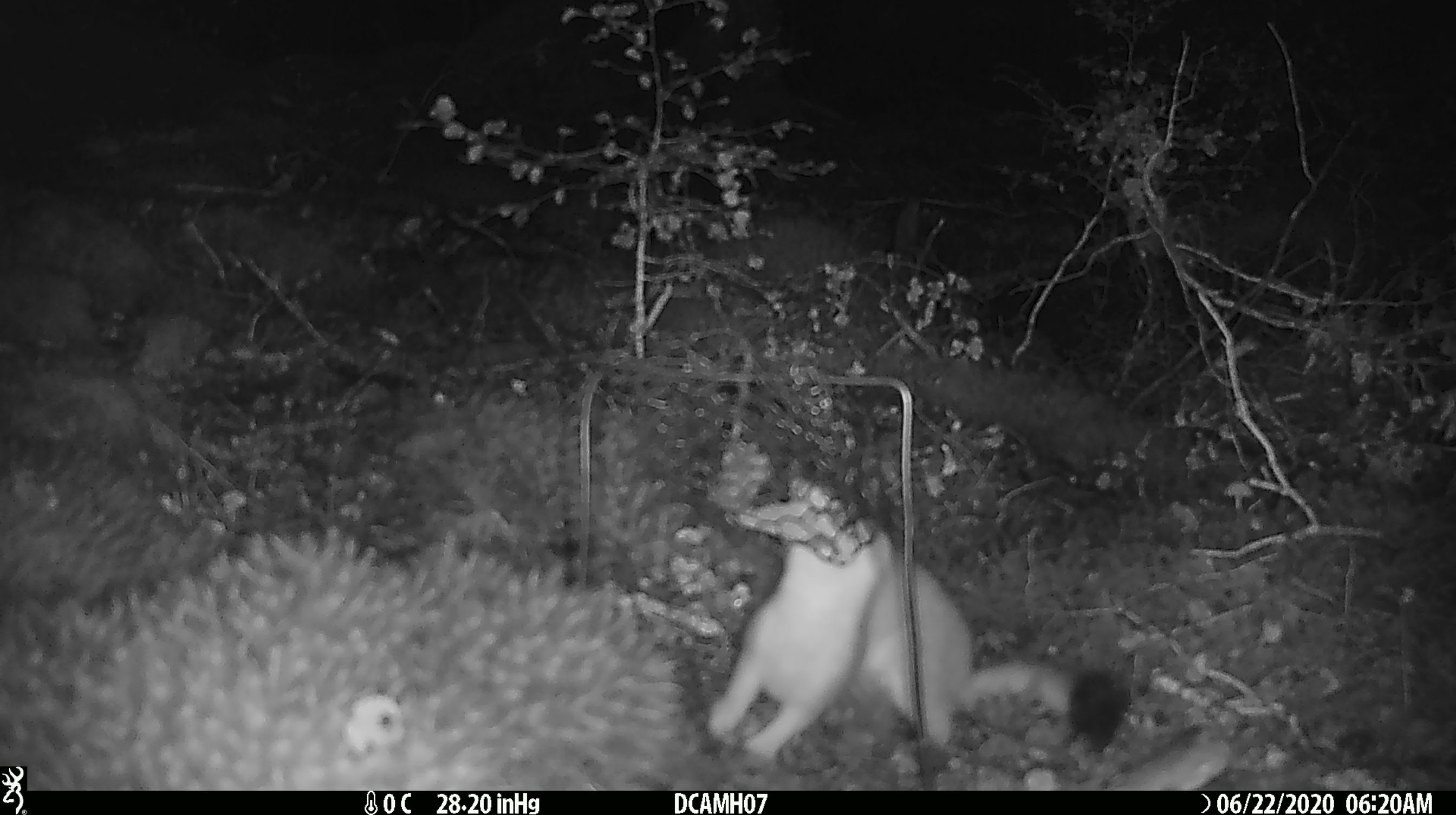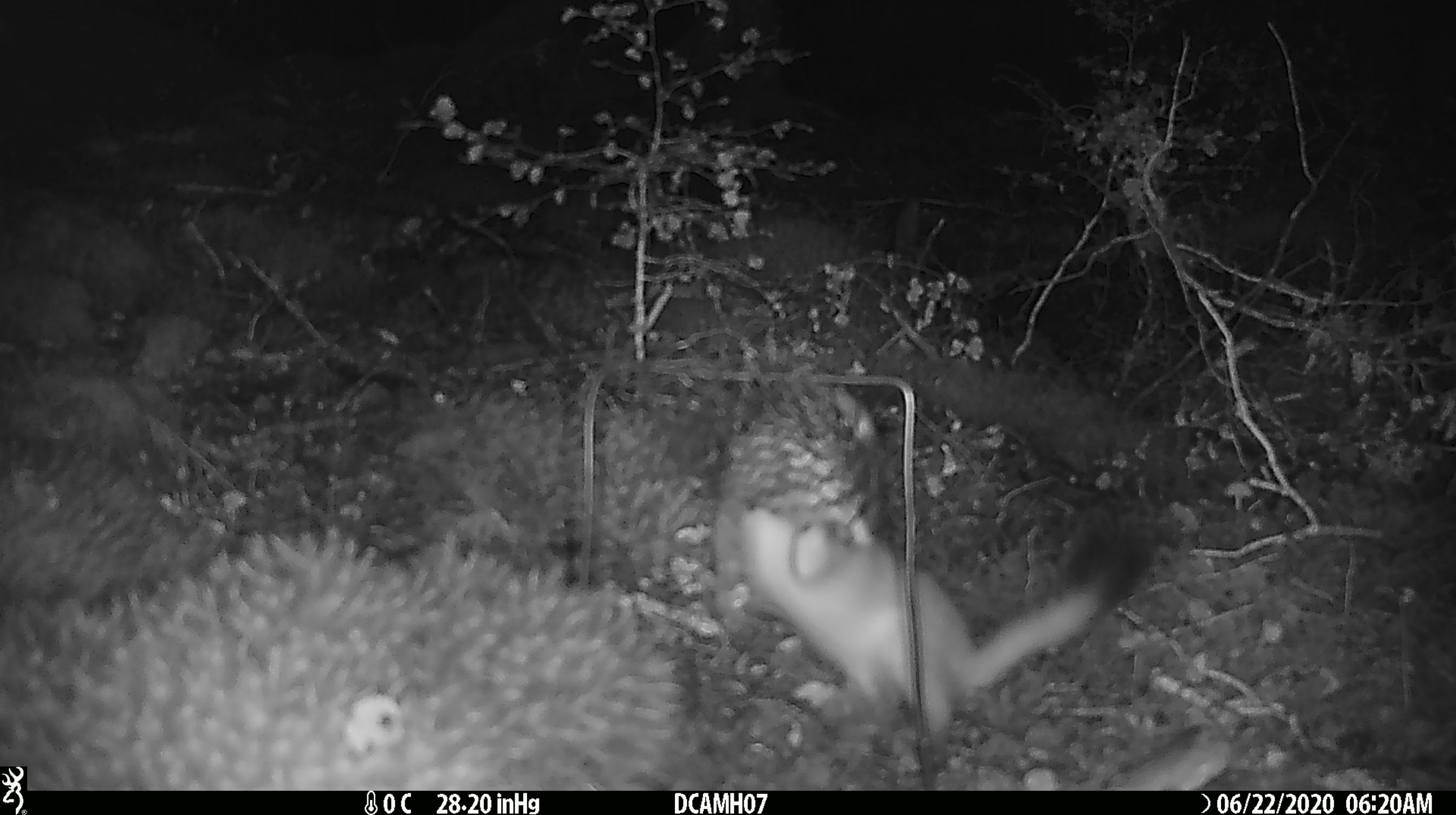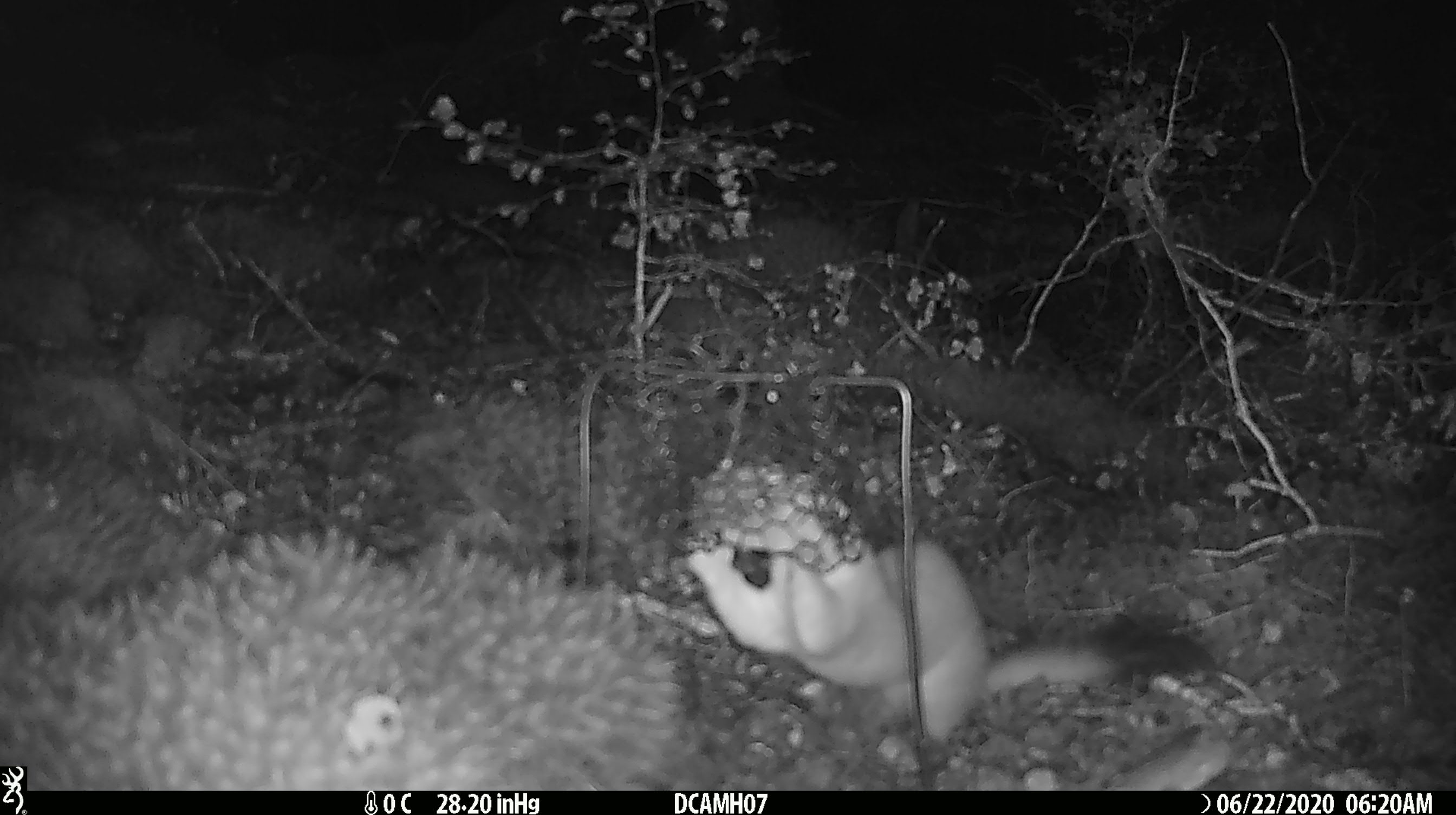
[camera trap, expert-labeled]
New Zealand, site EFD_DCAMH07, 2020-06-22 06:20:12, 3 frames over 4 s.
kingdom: Animalia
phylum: Chordata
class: Mammalia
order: Carnivora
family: Mustelidae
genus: Mustela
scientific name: Mustela erminea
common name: stoat